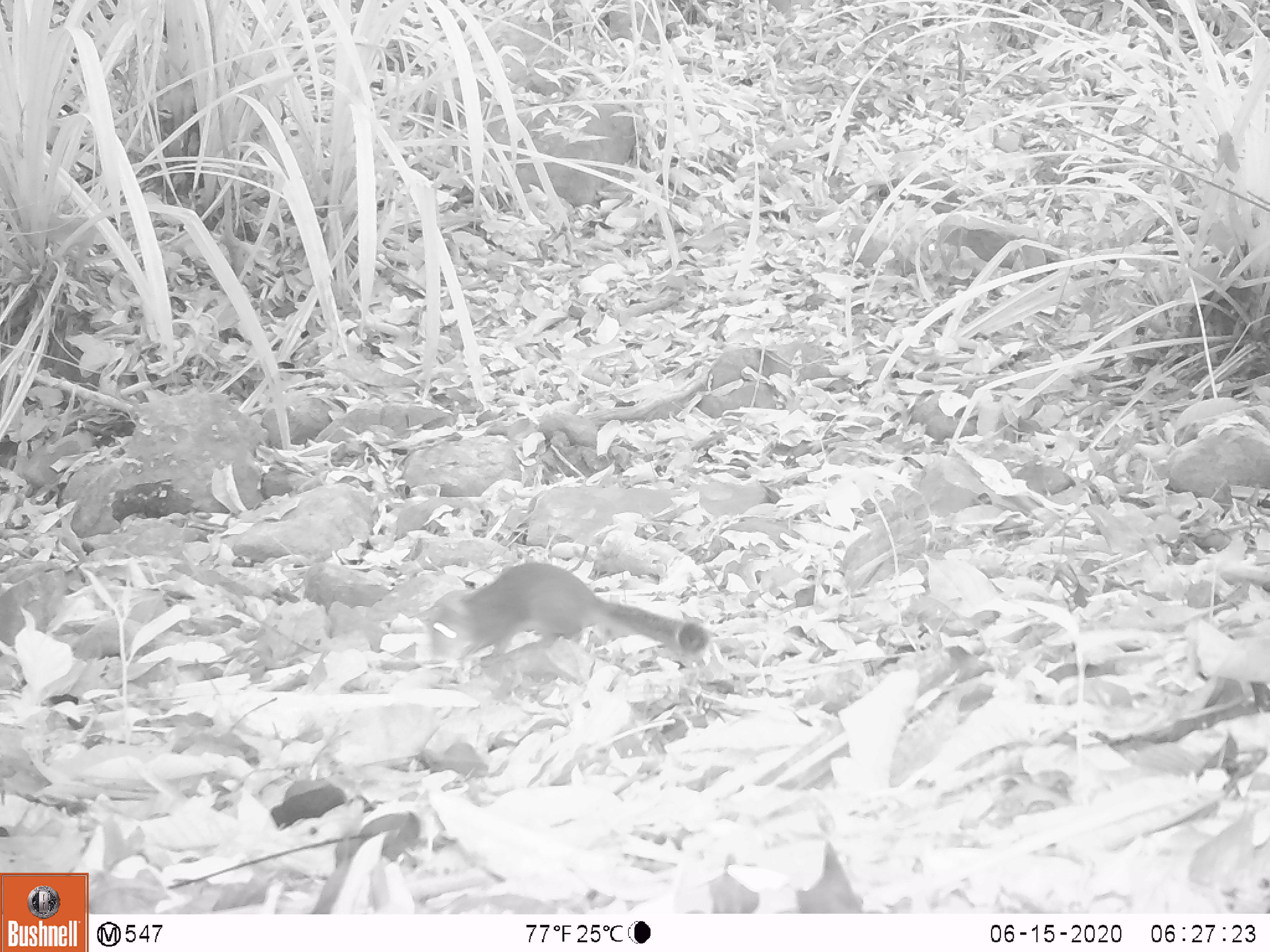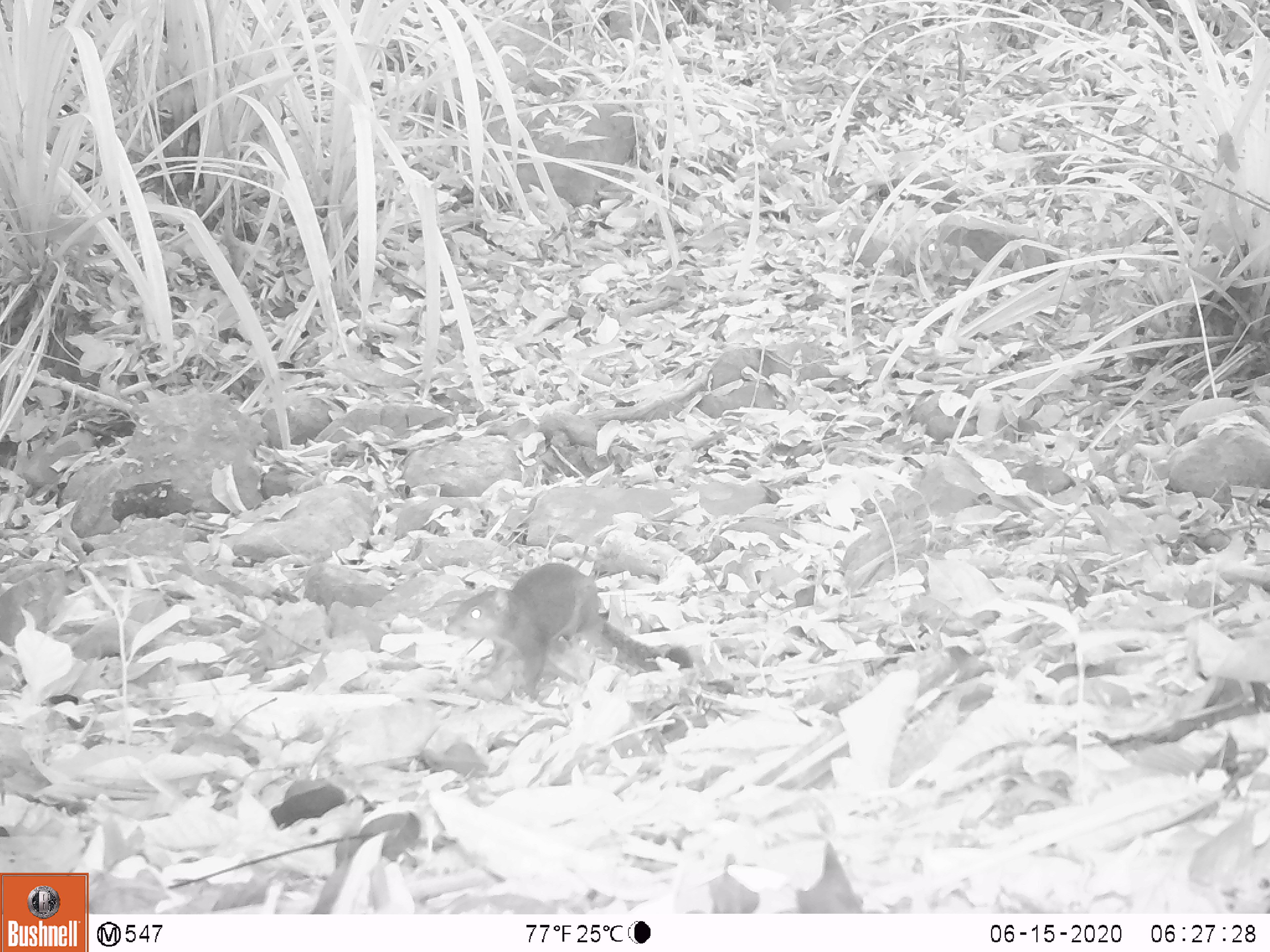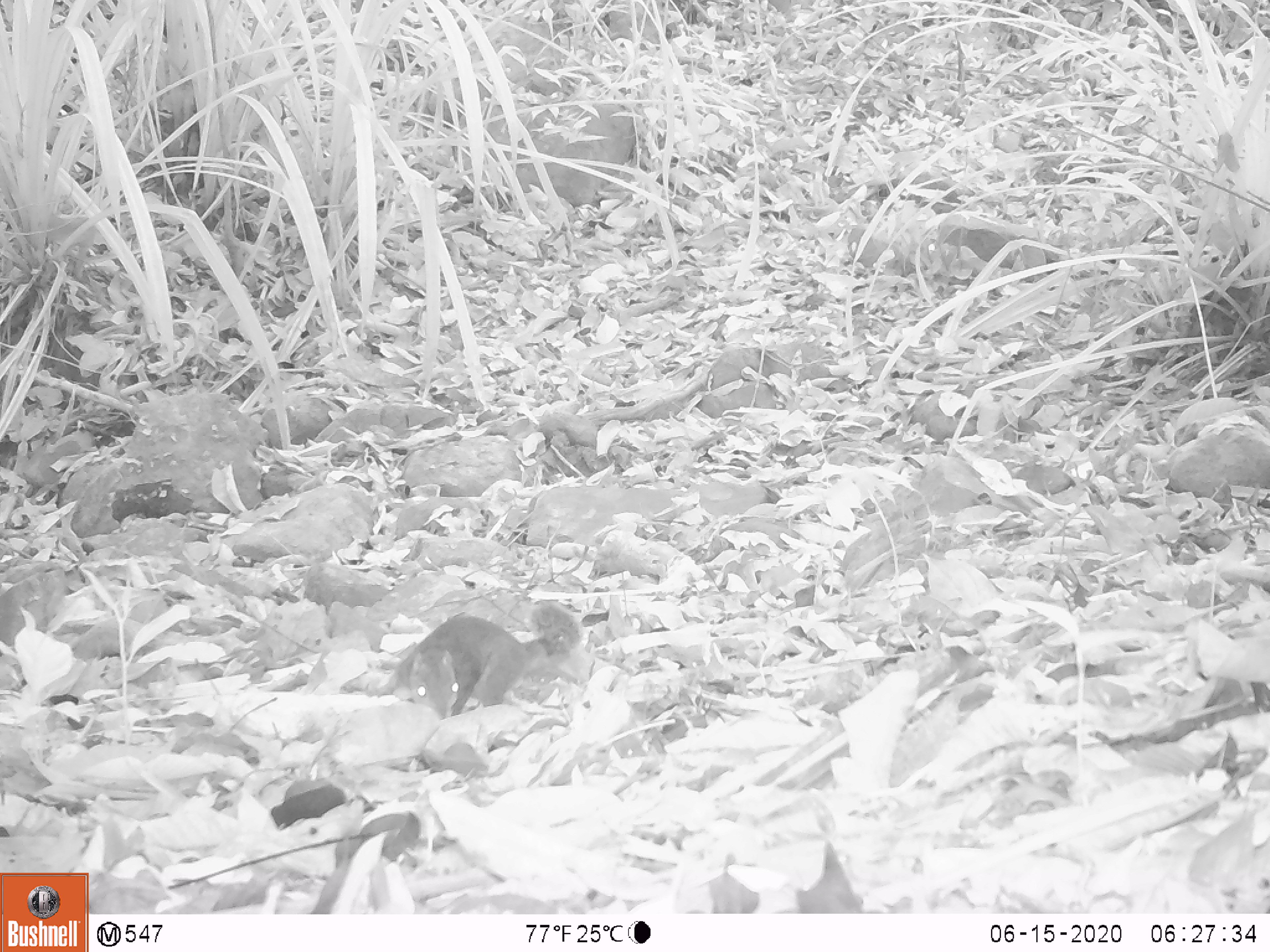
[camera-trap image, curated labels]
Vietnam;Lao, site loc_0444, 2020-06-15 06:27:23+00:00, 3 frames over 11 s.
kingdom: Animalia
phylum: Chordata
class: Mammalia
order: Rodentia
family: Sciuridae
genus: Dremomys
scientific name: Dremomys rufigenis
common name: red-cheeked squirrel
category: red cheeked squirrel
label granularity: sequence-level